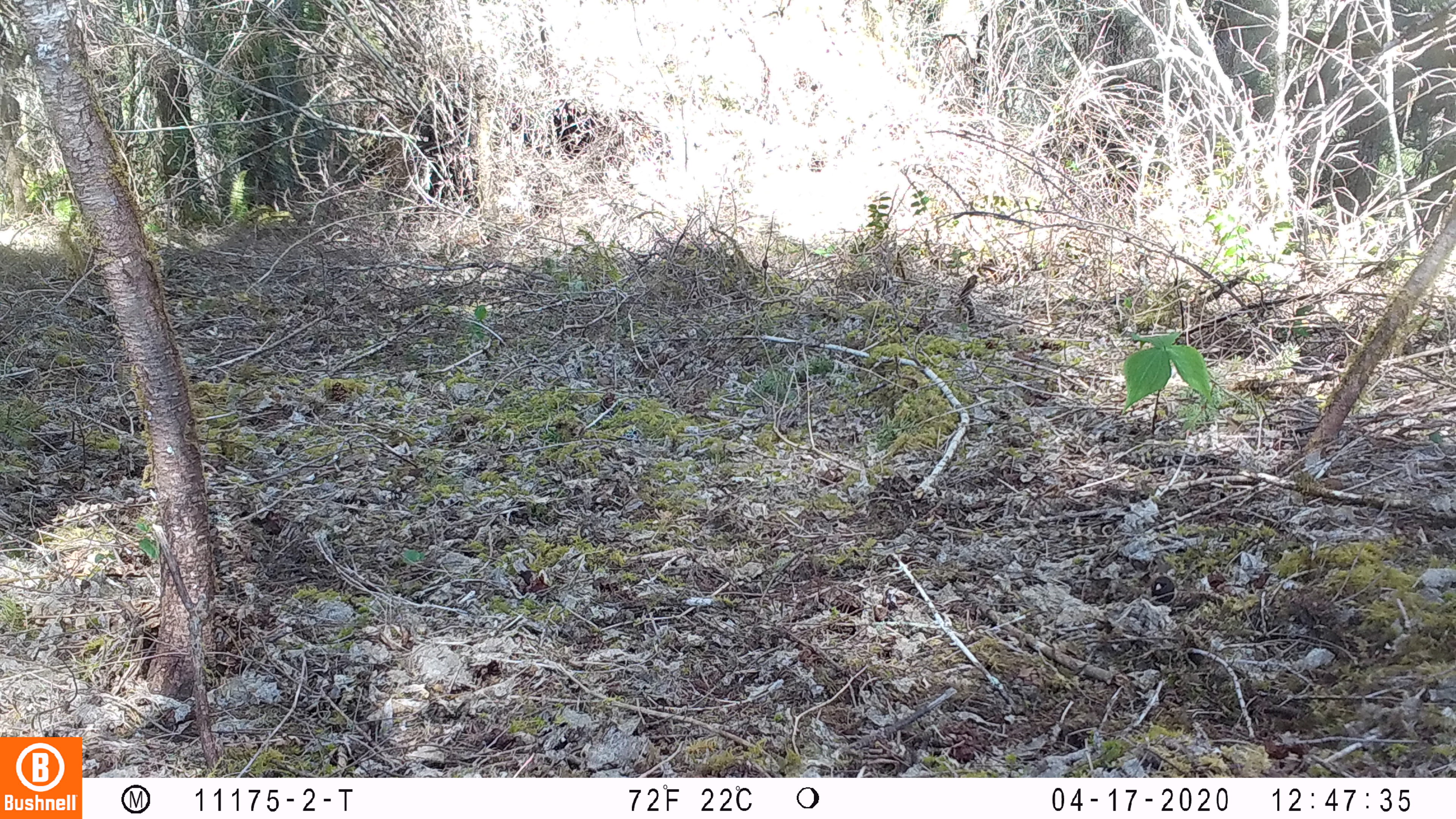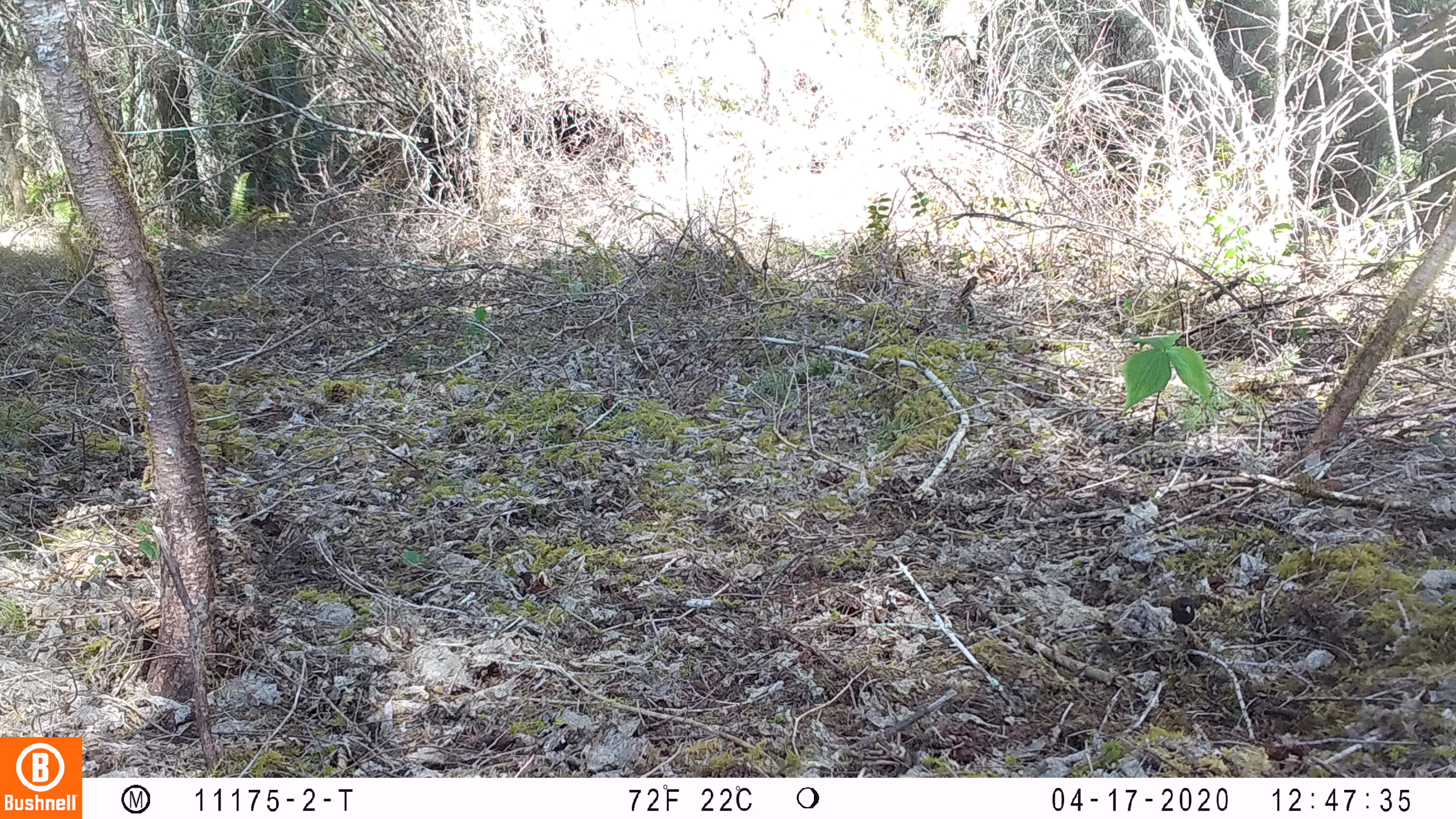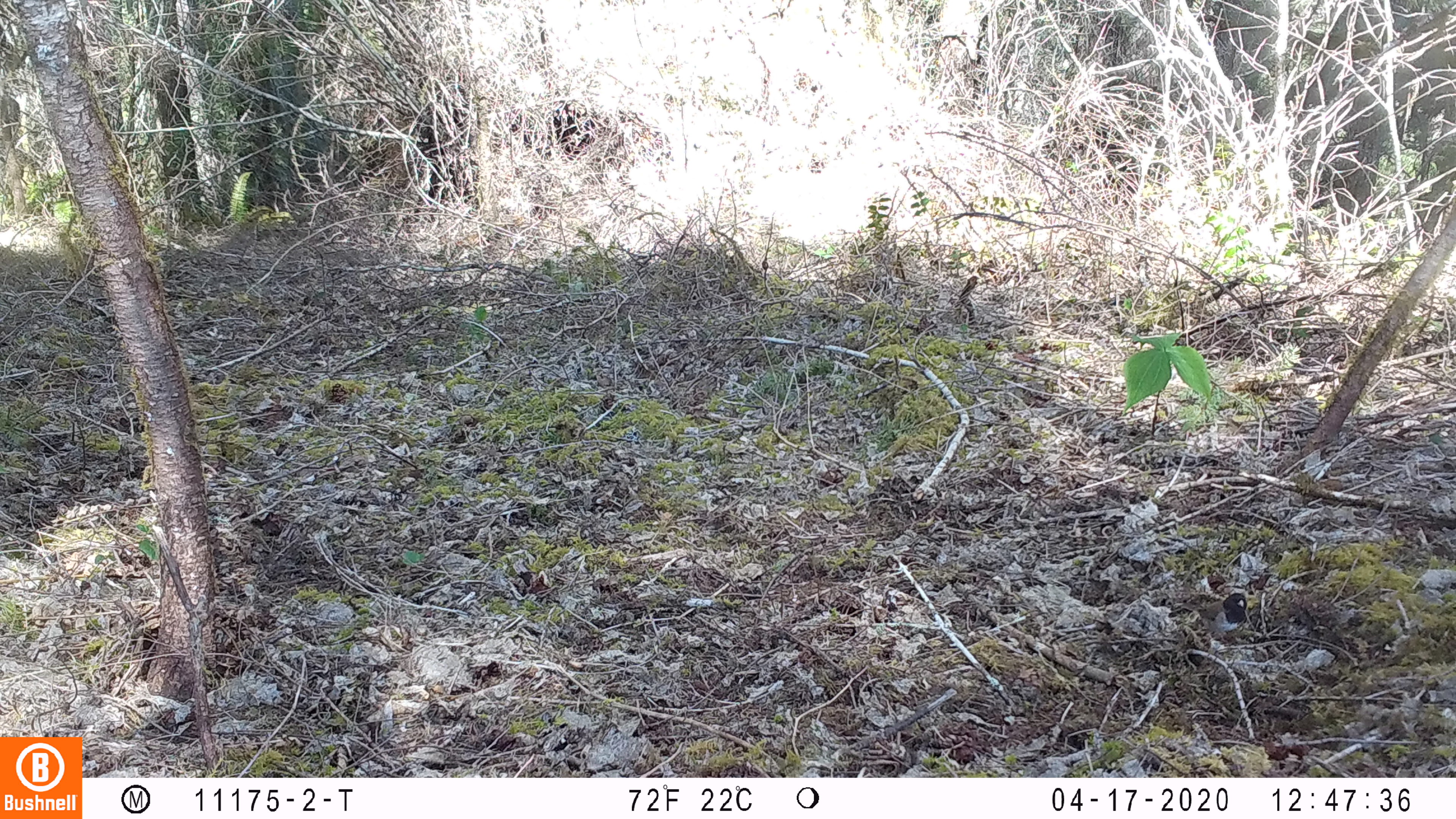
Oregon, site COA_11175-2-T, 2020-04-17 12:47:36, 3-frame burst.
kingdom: Animalia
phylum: Chordata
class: Aves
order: Passeriformes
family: Passerellidae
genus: Junco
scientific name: Junco hyemalis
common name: dark-eyed junco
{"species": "dark-eyed junco (Junco hyemalis)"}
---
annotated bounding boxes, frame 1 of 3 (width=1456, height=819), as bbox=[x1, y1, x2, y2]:
dark-eyed junco: bbox=[1145, 569, 1193, 611]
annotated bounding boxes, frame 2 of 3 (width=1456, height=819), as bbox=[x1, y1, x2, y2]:
dark-eyed junco: bbox=[1162, 585, 1201, 632]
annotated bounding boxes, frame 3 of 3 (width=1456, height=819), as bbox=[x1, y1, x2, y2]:
dark-eyed junco: bbox=[1185, 586, 1250, 643]